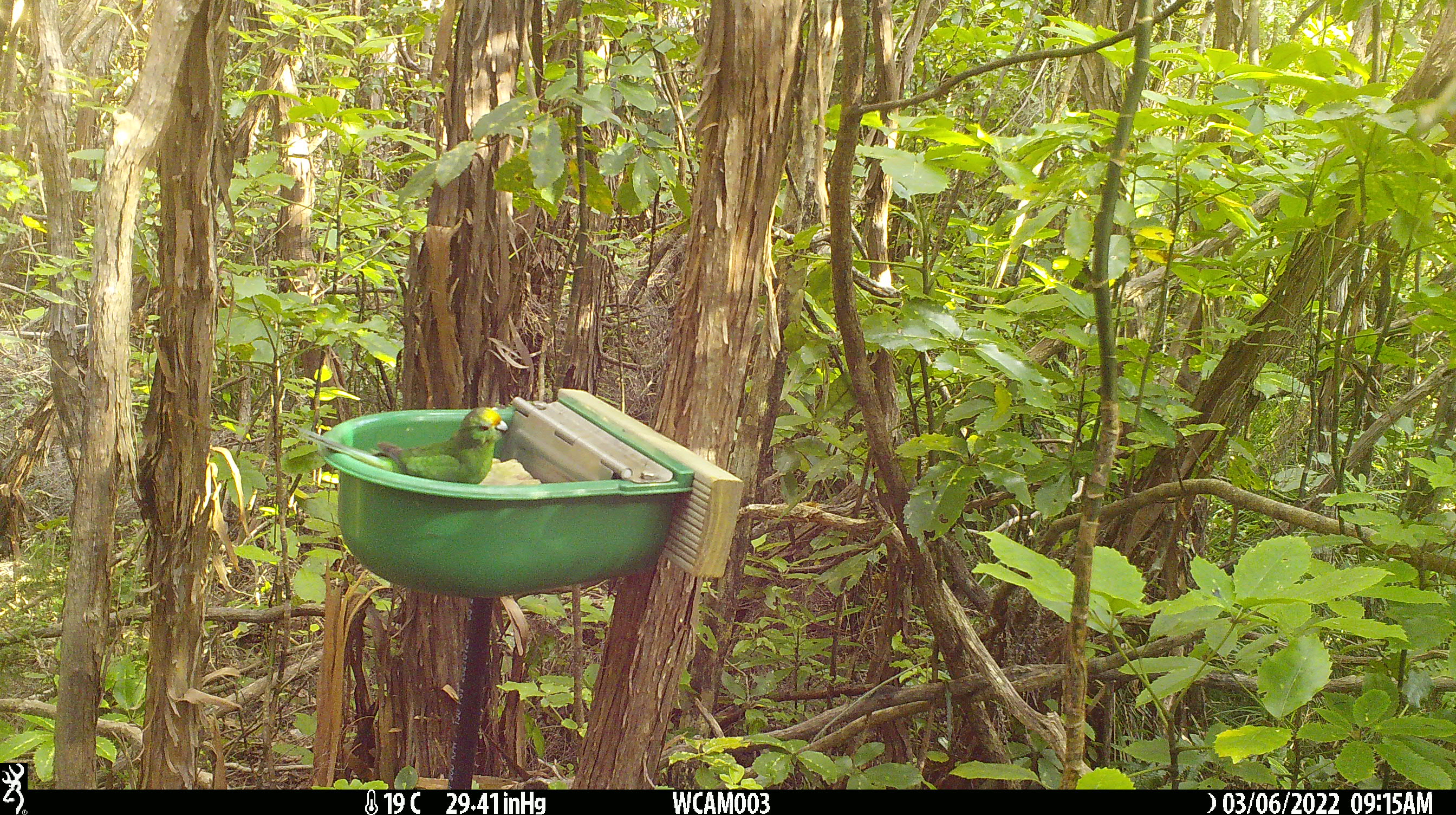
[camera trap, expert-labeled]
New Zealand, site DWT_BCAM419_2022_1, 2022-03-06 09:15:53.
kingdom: Animalia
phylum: Chordata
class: Aves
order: Psittaciformes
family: Psittaculidae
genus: Cyanoramphus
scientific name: Cyanoramphus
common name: parakeet